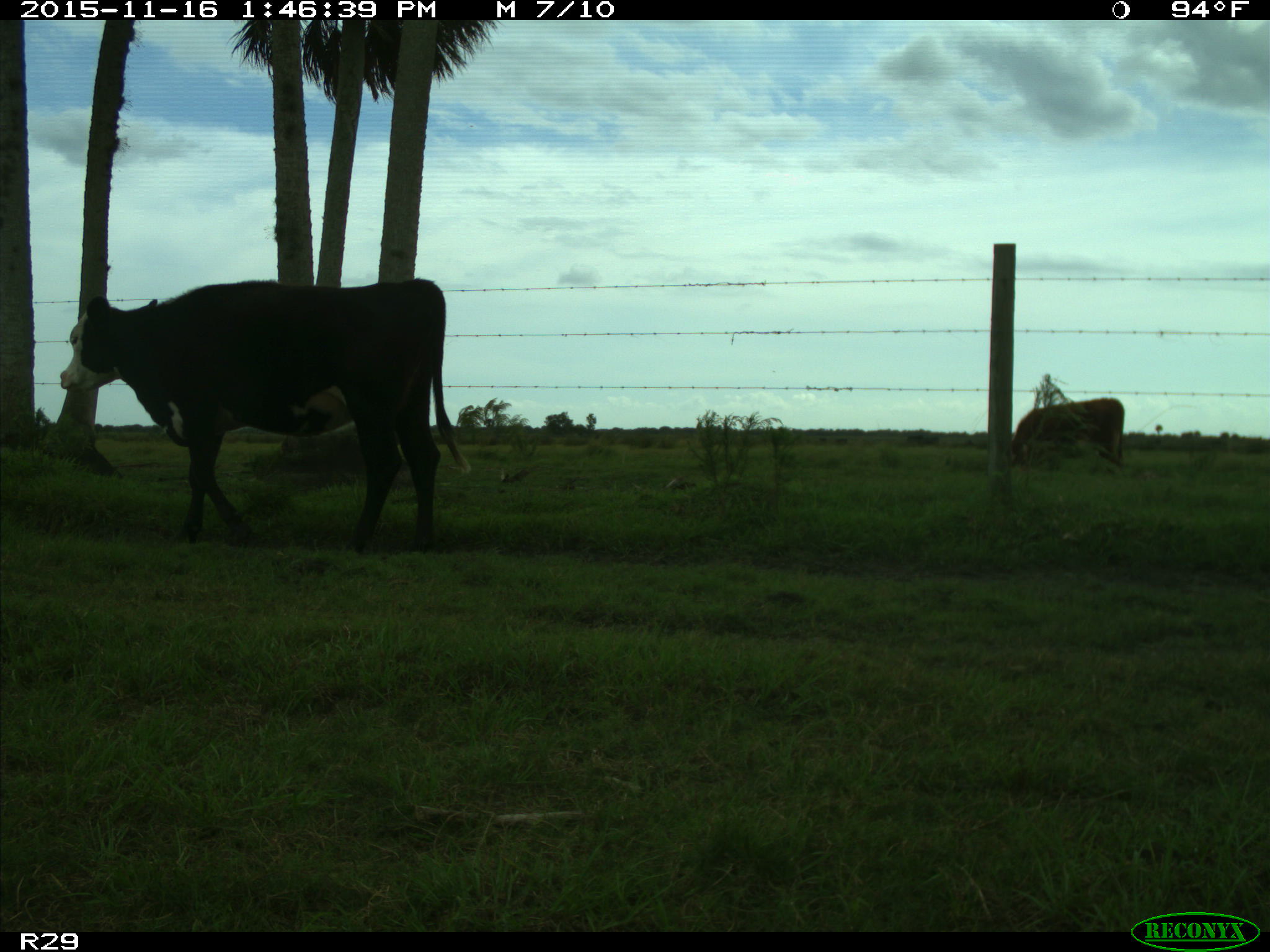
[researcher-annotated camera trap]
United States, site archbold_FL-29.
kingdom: Animalia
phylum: Chordata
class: Mammalia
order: Artiodactyla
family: Bovidae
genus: Bos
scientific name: Bos taurus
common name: domestic cow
Bos taurus (domestic cow).